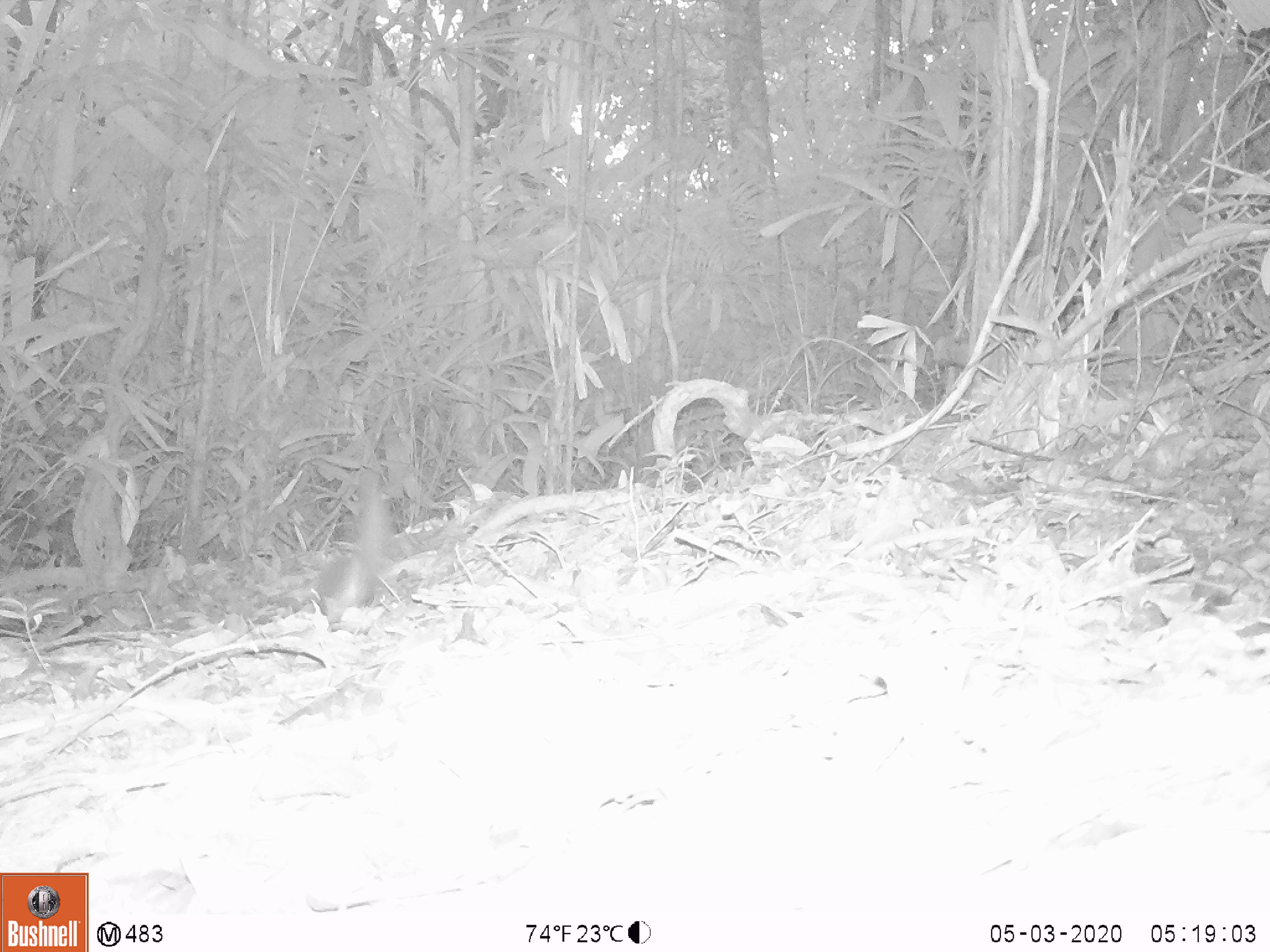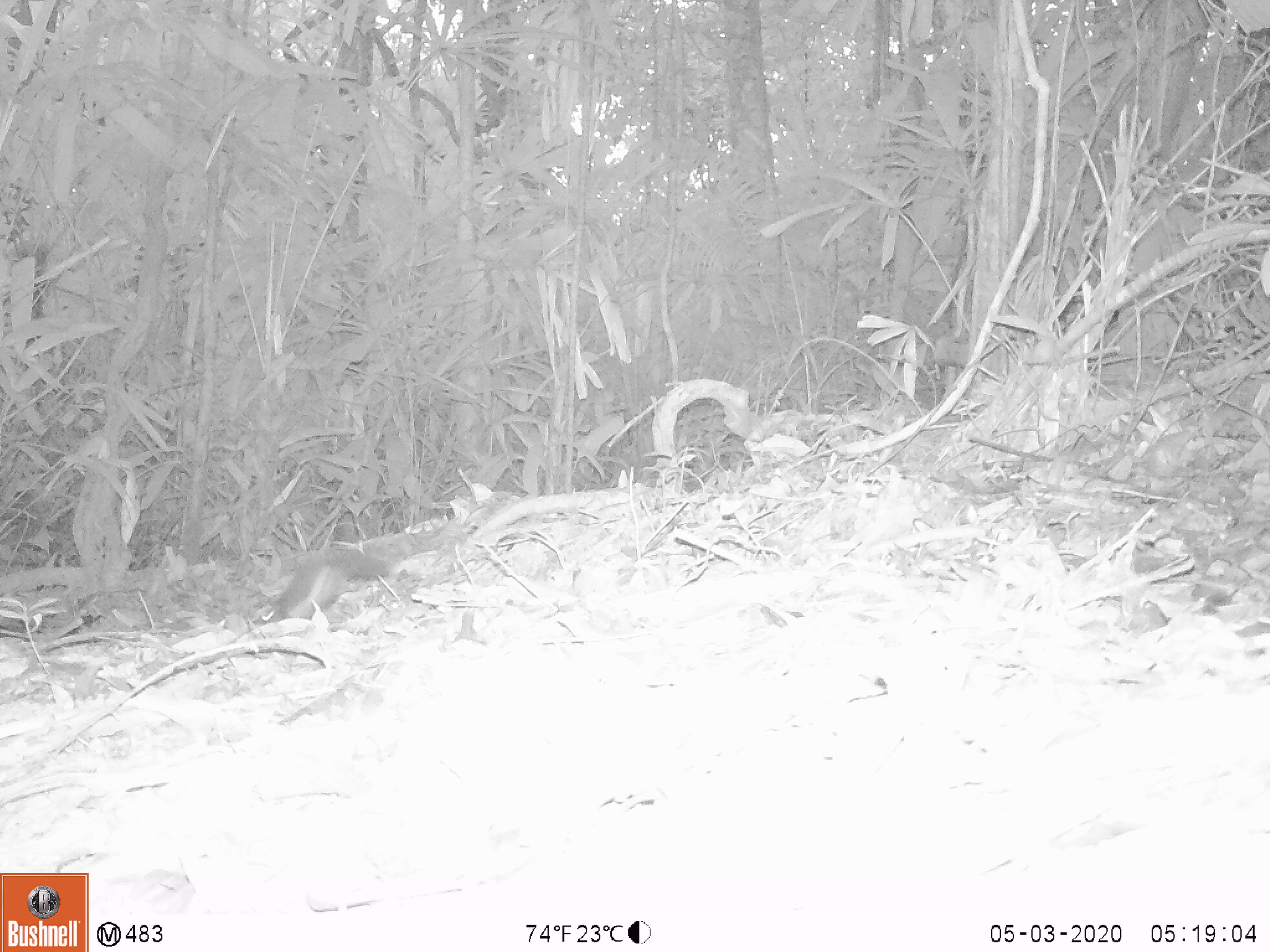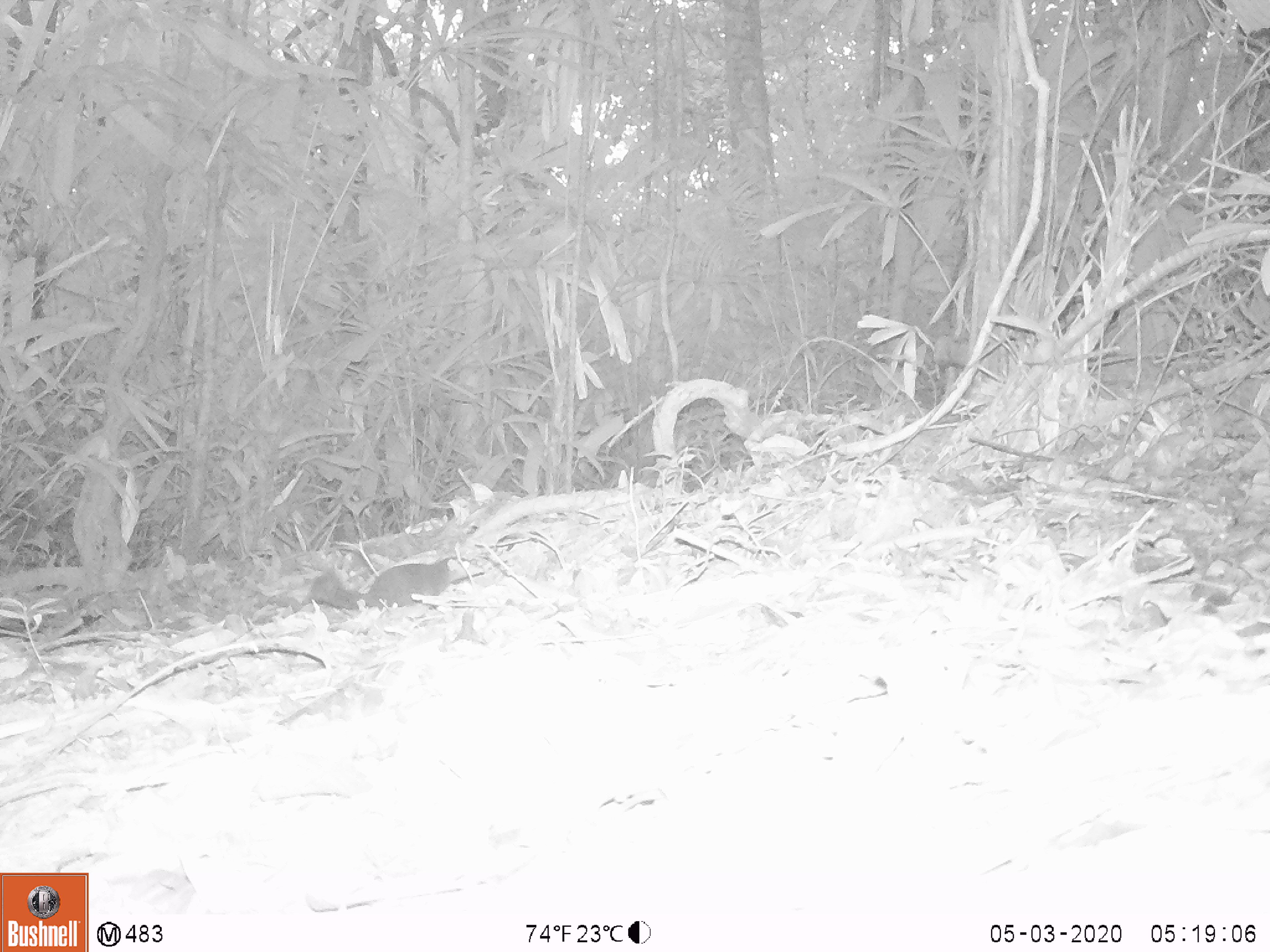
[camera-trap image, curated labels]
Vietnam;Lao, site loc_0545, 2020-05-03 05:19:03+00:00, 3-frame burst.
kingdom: Animalia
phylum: Chordata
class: Mammalia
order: Rodentia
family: Sciuridae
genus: Dremomys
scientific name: Dremomys rufigenis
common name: red-cheeked squirrel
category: red cheeked squirrel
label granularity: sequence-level